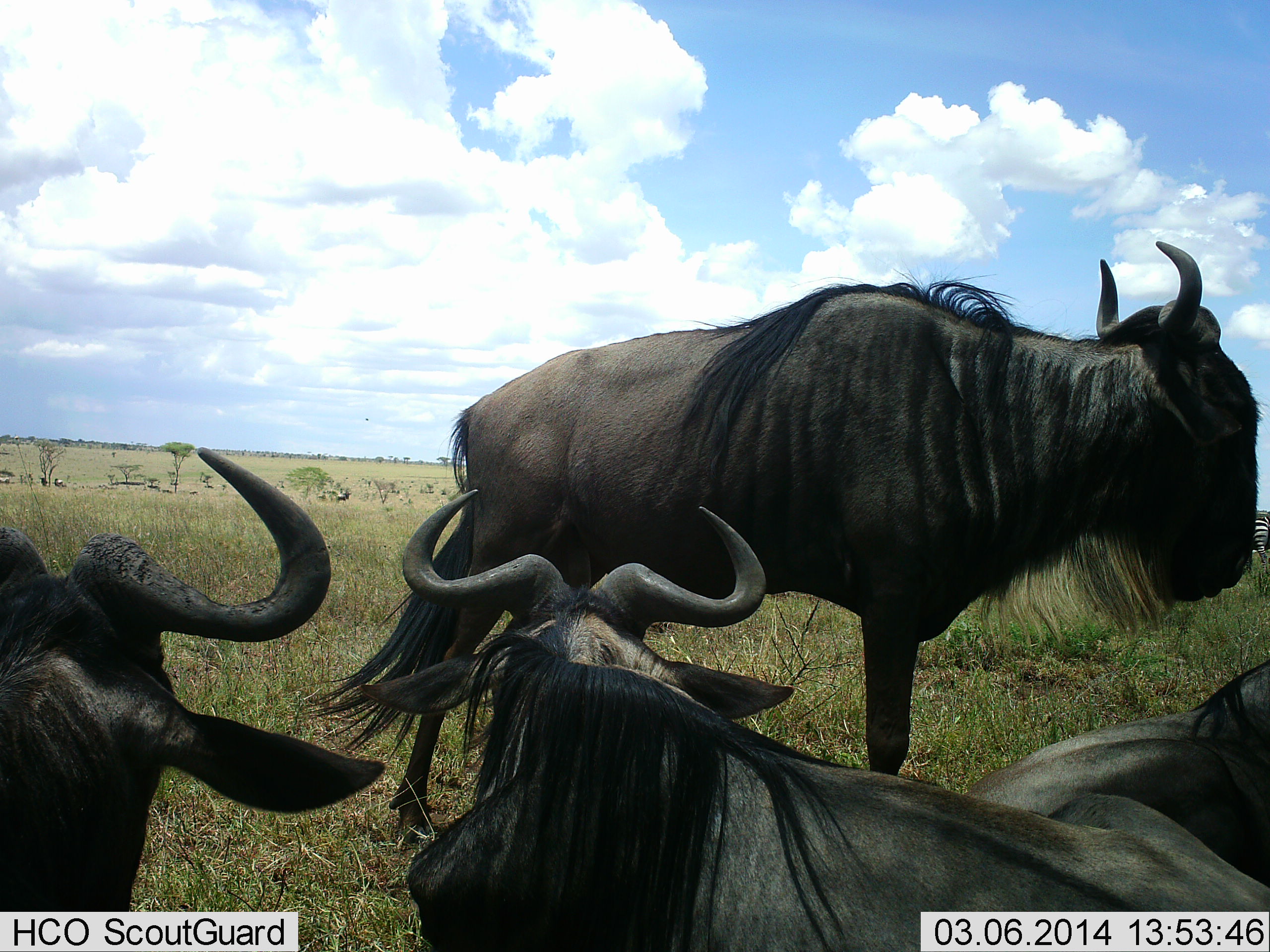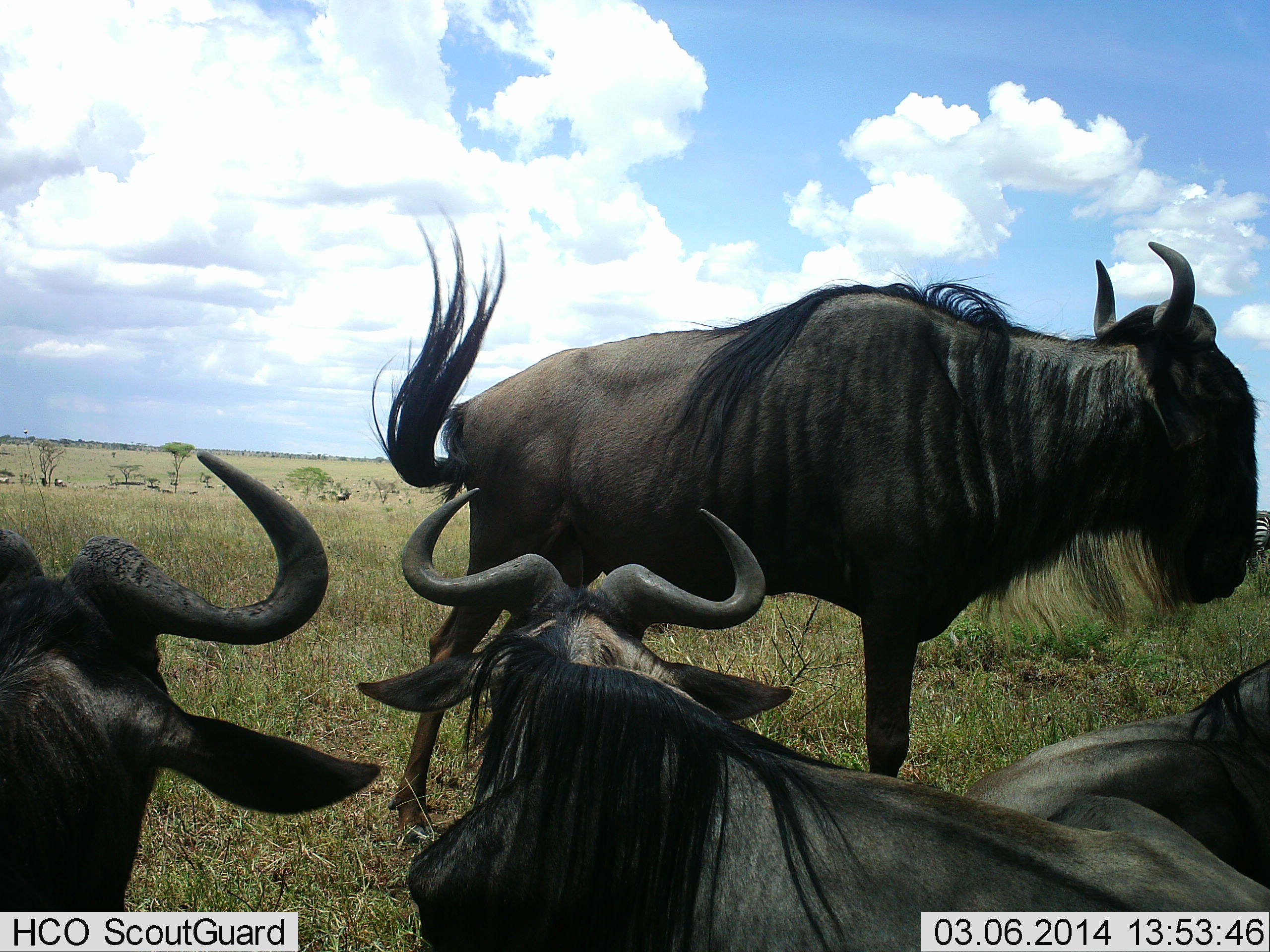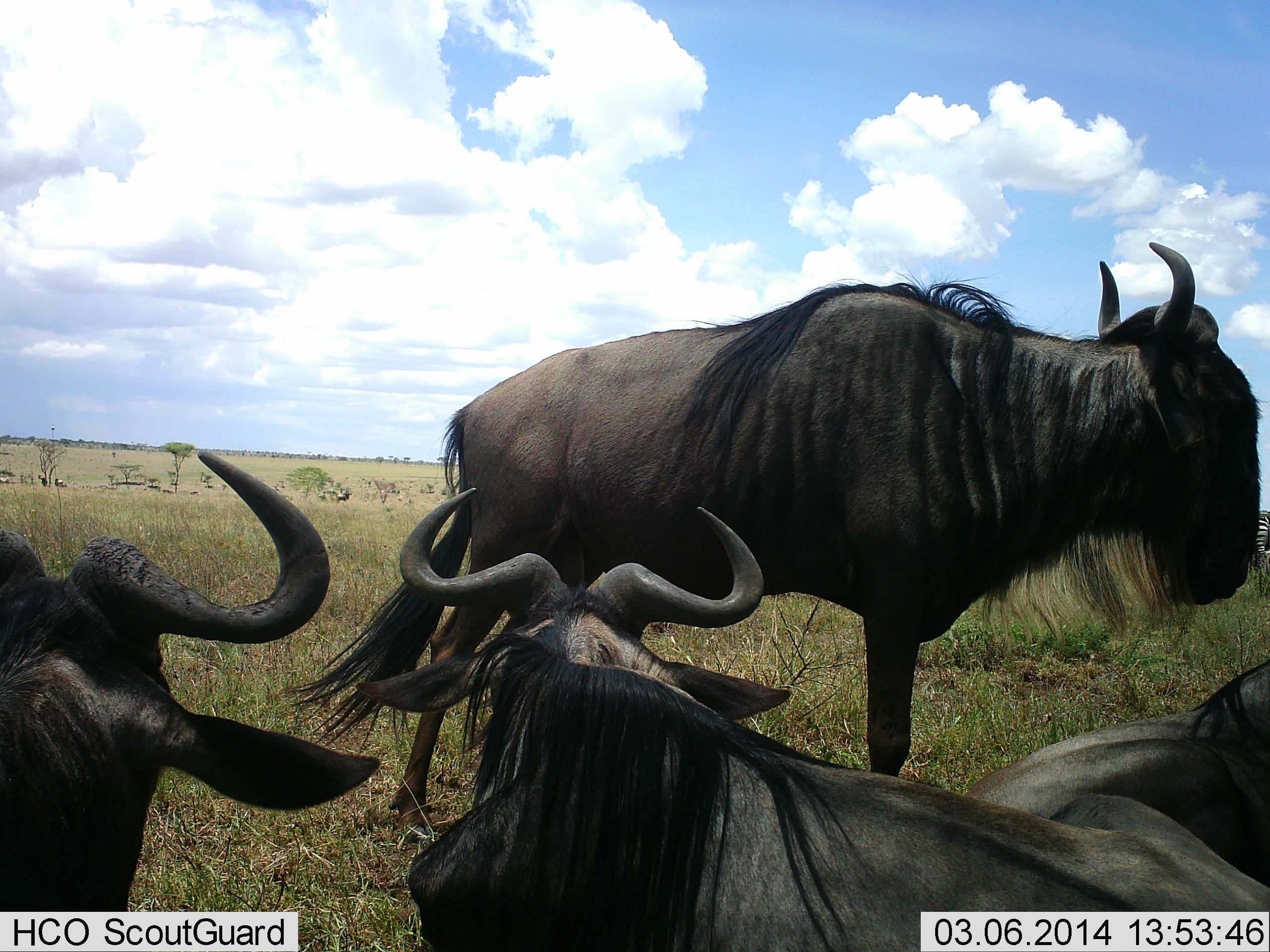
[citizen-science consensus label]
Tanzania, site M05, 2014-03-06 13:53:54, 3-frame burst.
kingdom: Animalia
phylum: Chordata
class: Mammalia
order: Artiodactyla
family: Bovidae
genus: Connochaetes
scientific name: Connochaetes taurinus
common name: blue wildebeest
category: wildebeest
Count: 4.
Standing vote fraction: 85%.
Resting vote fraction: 85%.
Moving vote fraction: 0%.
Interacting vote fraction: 0%.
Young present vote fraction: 0%.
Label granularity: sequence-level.